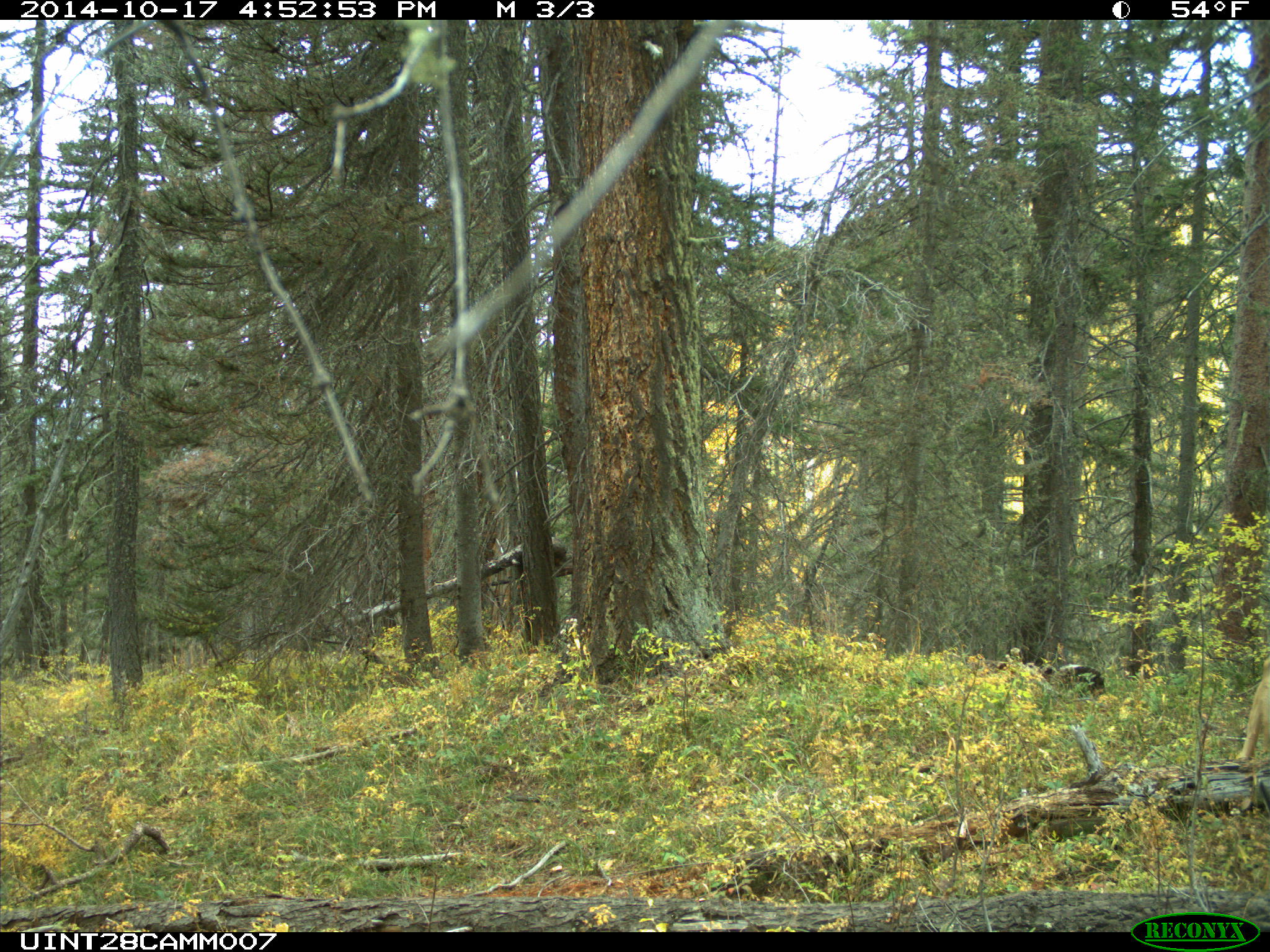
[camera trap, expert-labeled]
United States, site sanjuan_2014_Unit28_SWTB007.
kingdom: Animalia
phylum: Chordata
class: Mammalia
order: Artiodactyla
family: Cervidae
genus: Odocoileus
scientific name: Odocoileus hemionus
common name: mule deer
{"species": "Odocoileus hemionus (mule deer)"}